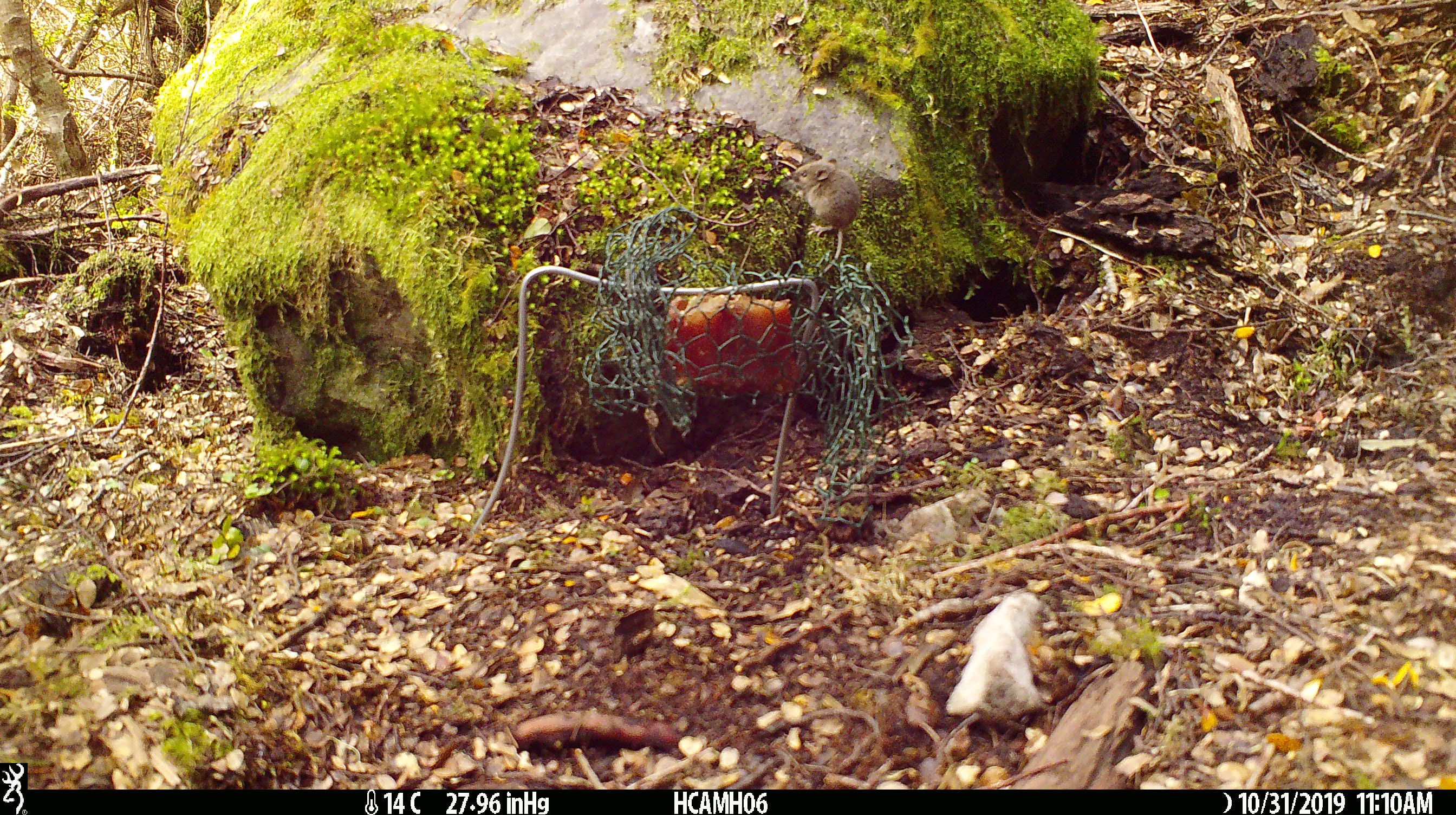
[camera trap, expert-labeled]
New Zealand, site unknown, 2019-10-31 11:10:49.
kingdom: Animalia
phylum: Chordata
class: Mammalia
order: Rodentia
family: Muridae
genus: Mus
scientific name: Mus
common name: mouse